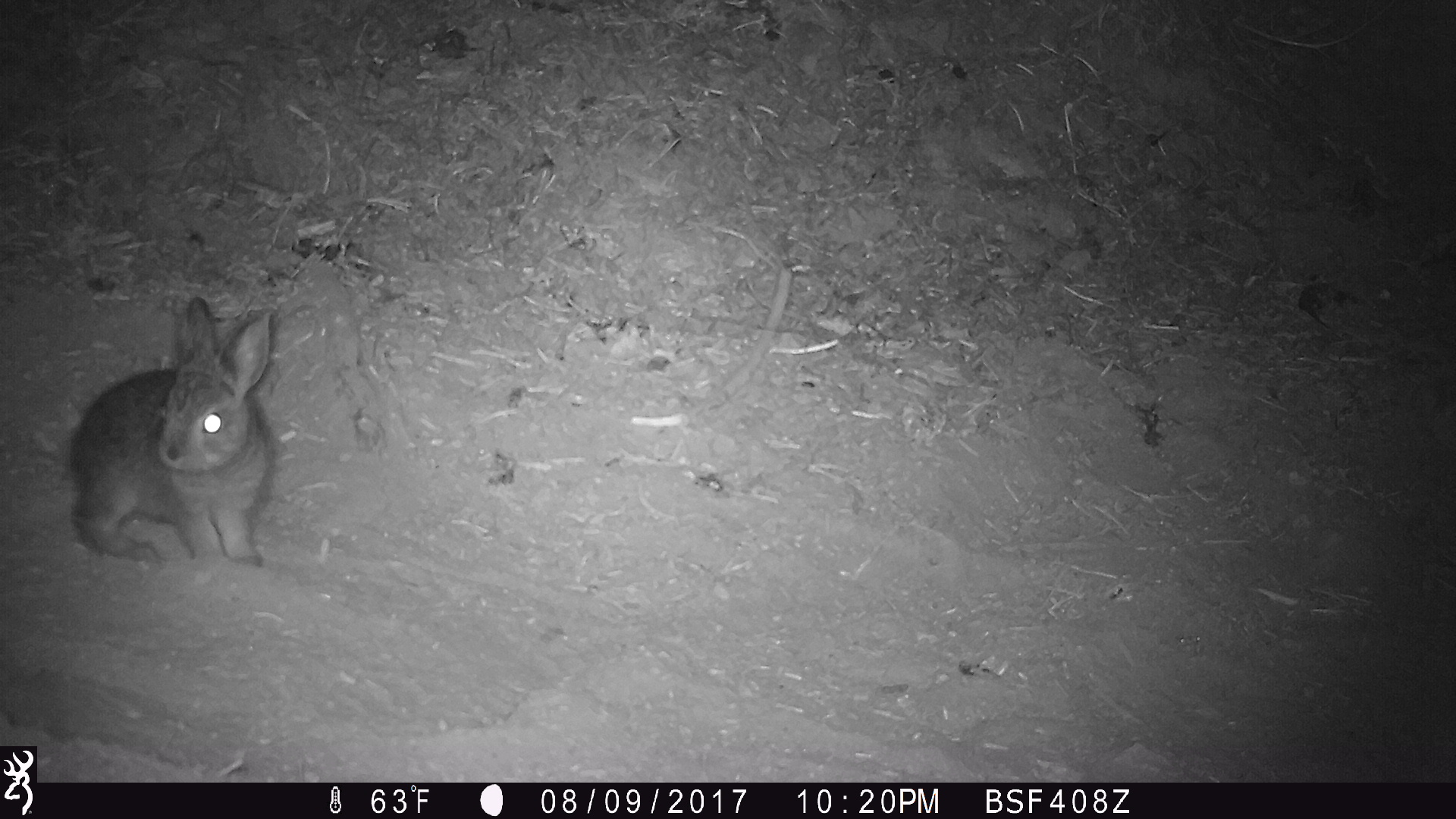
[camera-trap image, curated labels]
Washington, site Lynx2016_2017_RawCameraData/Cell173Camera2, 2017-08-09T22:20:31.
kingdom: Animalia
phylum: Chordata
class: Mammalia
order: Lagomorpha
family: Leporidae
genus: Lepus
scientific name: Lepus americanus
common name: snowshoe hare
Lepus americanus (snowshoe hare). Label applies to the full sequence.